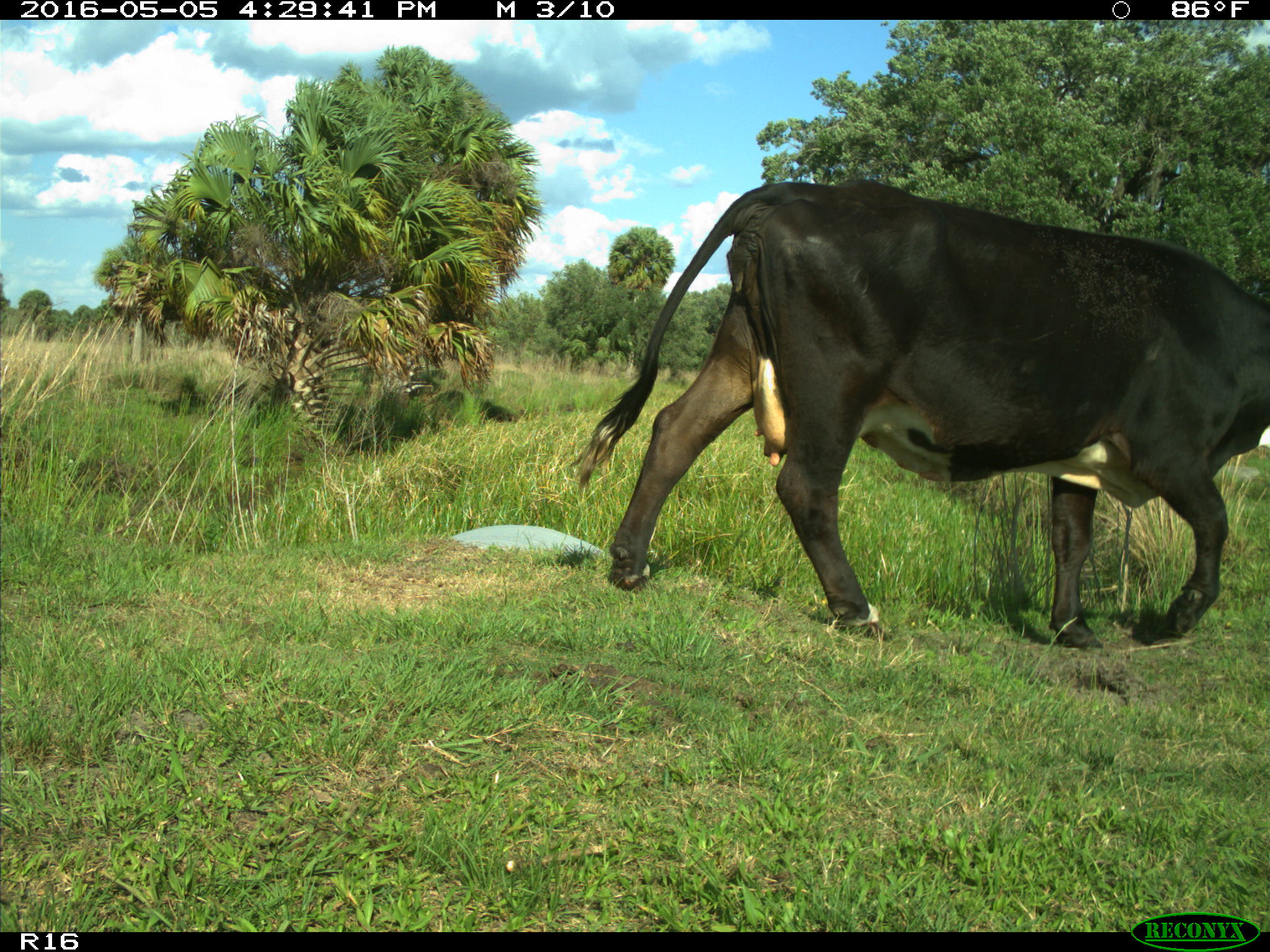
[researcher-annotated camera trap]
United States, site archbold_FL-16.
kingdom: Animalia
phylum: Chordata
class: Mammalia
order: Artiodactyla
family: Bovidae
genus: Bos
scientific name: Bos taurus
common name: domestic cow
Bos taurus (domestic cow).